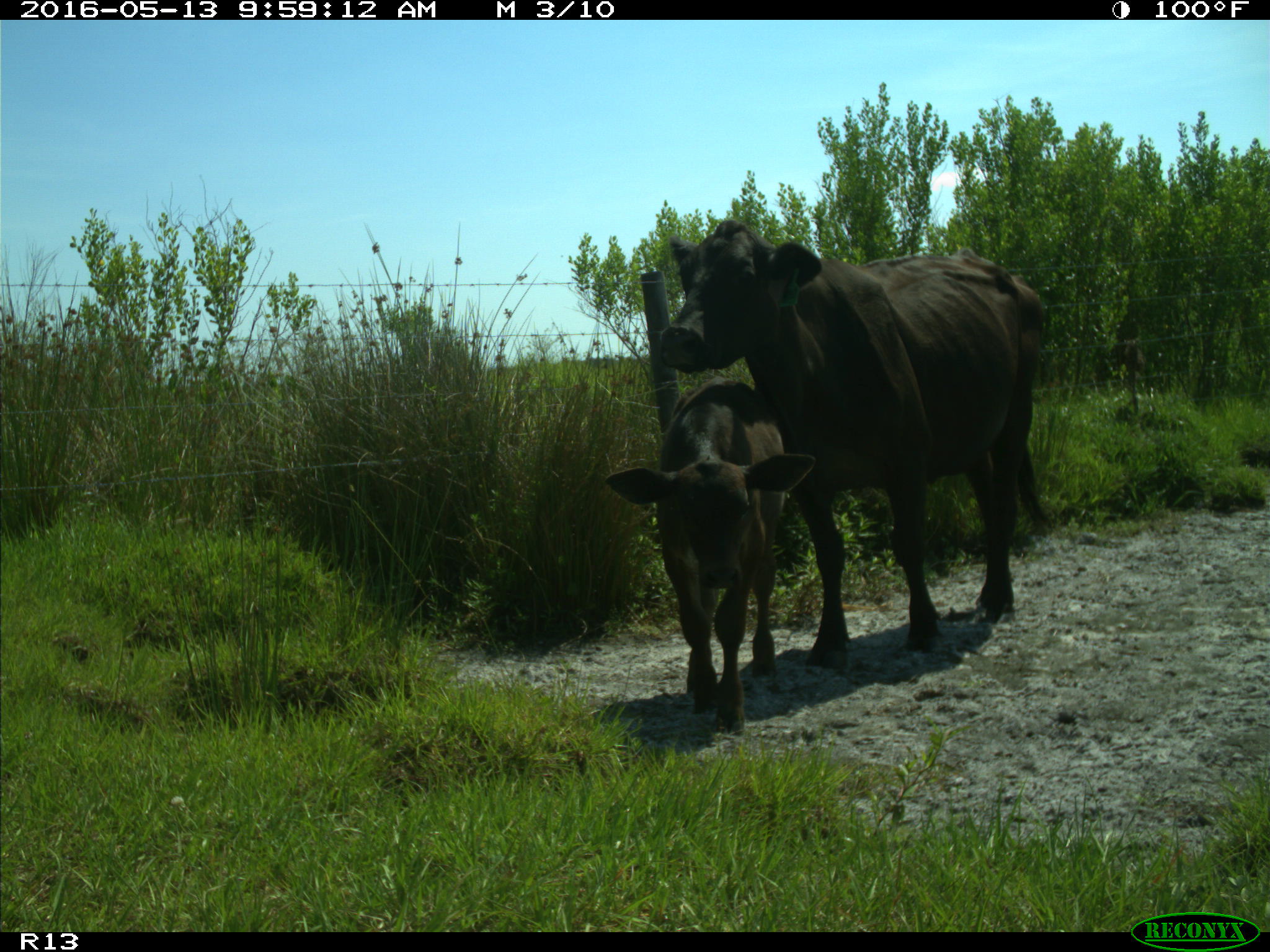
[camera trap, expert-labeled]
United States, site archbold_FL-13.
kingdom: Animalia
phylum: Chordata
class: Mammalia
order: Artiodactyla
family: Bovidae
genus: Bos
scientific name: Bos taurus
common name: domestic cow